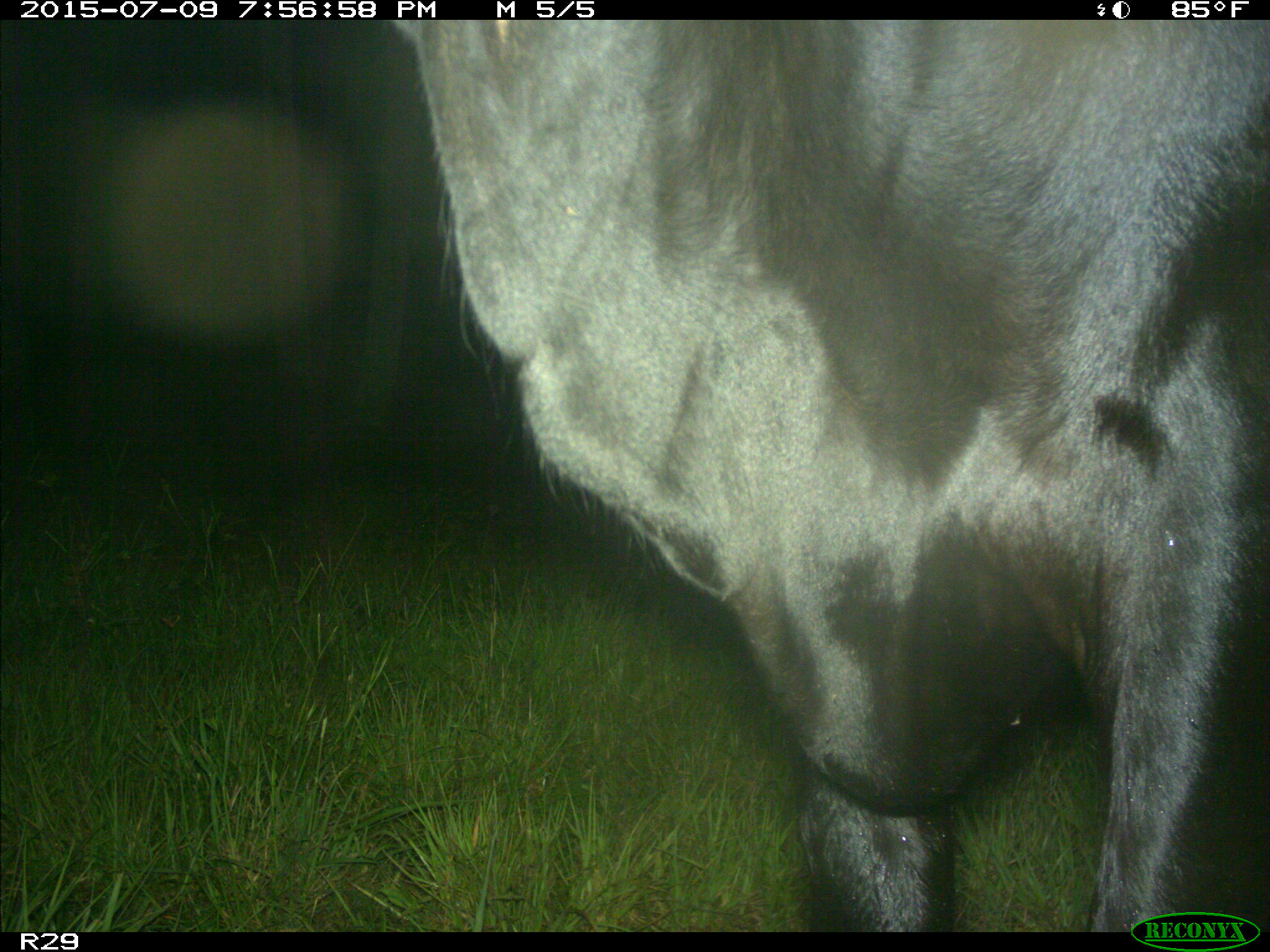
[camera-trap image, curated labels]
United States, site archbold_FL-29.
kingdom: Animalia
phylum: Chordata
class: Mammalia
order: Artiodactyla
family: Bovidae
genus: Bos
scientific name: Bos taurus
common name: domestic cow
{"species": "Bos taurus (domestic cow)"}